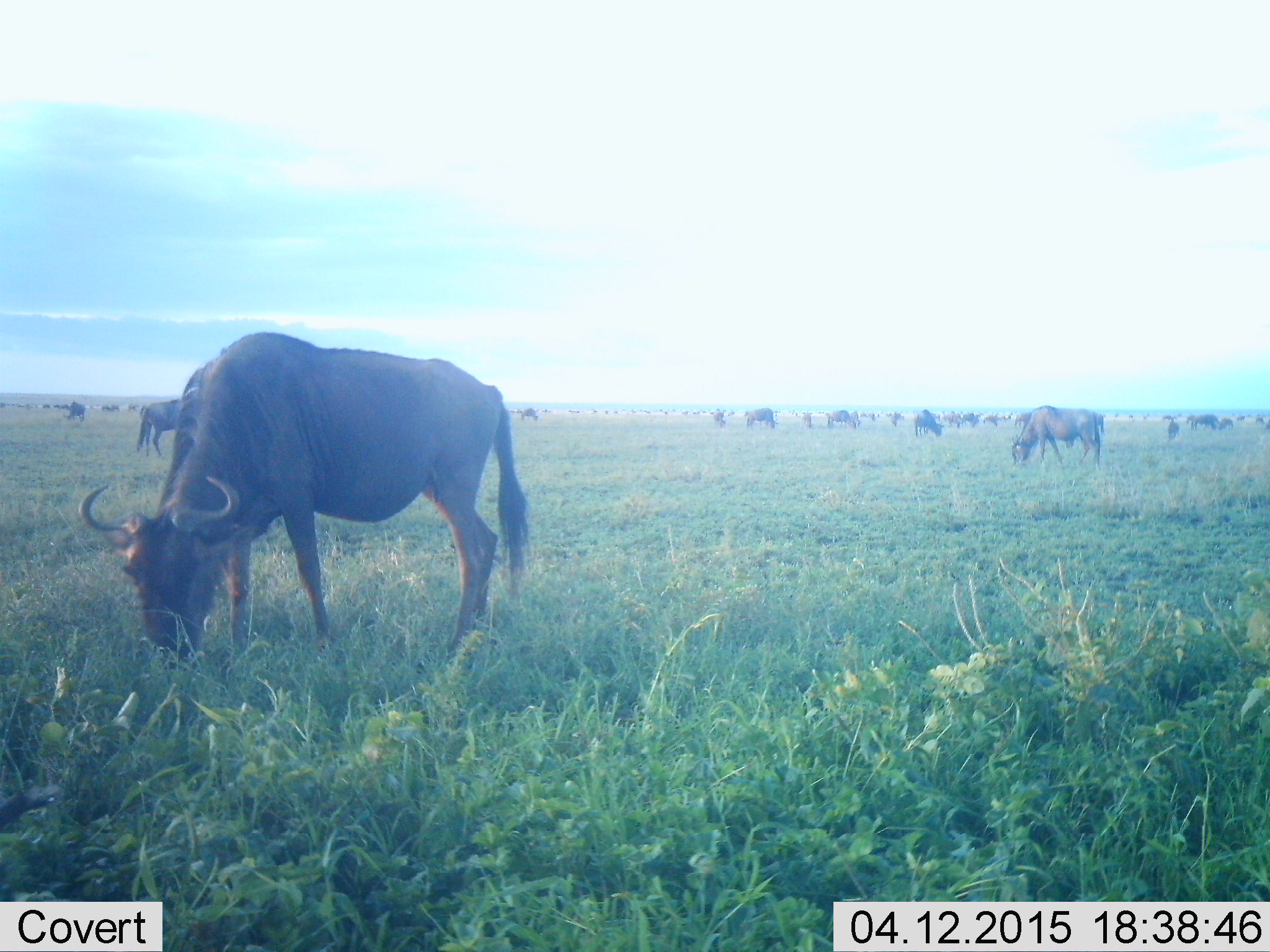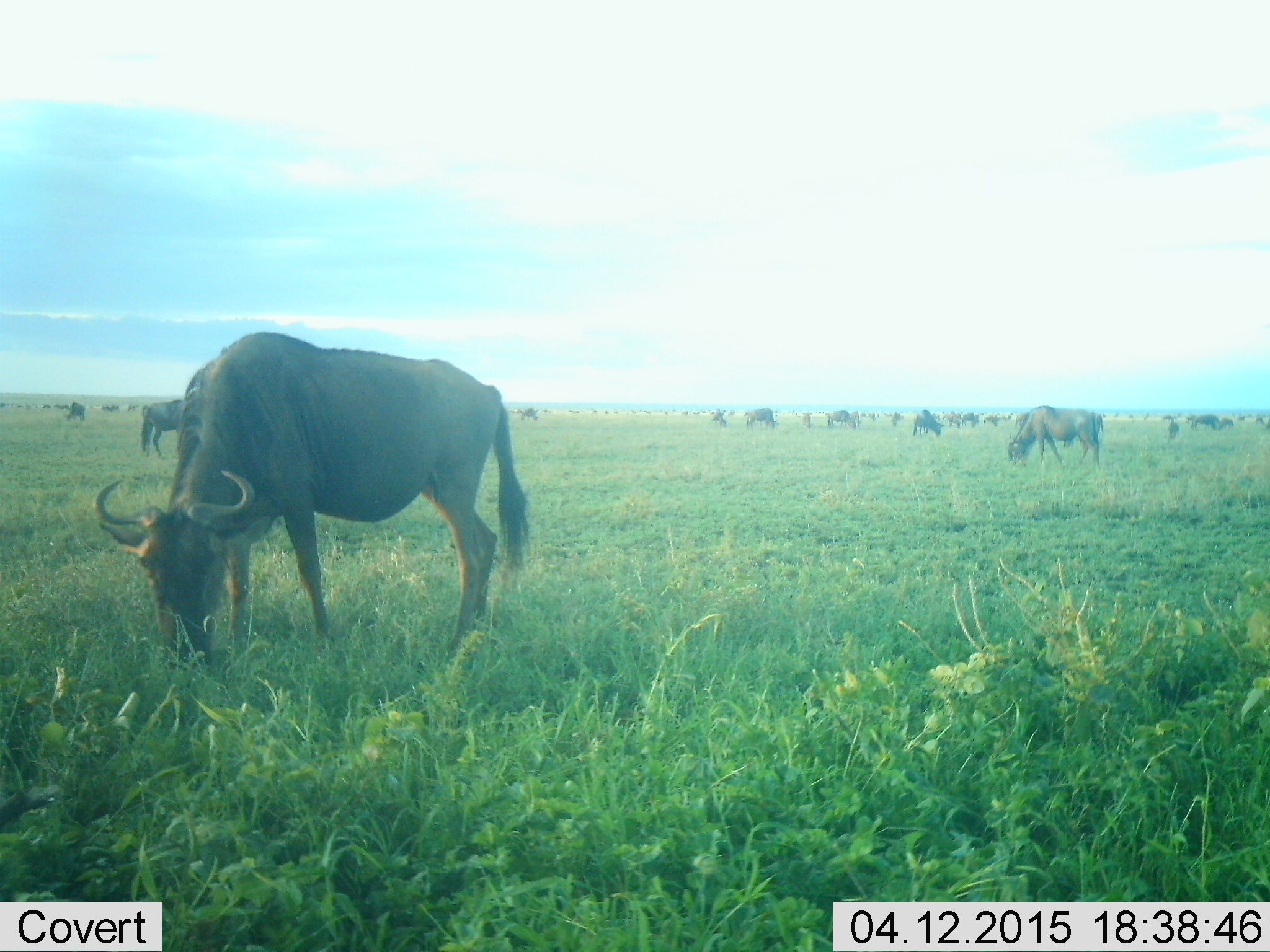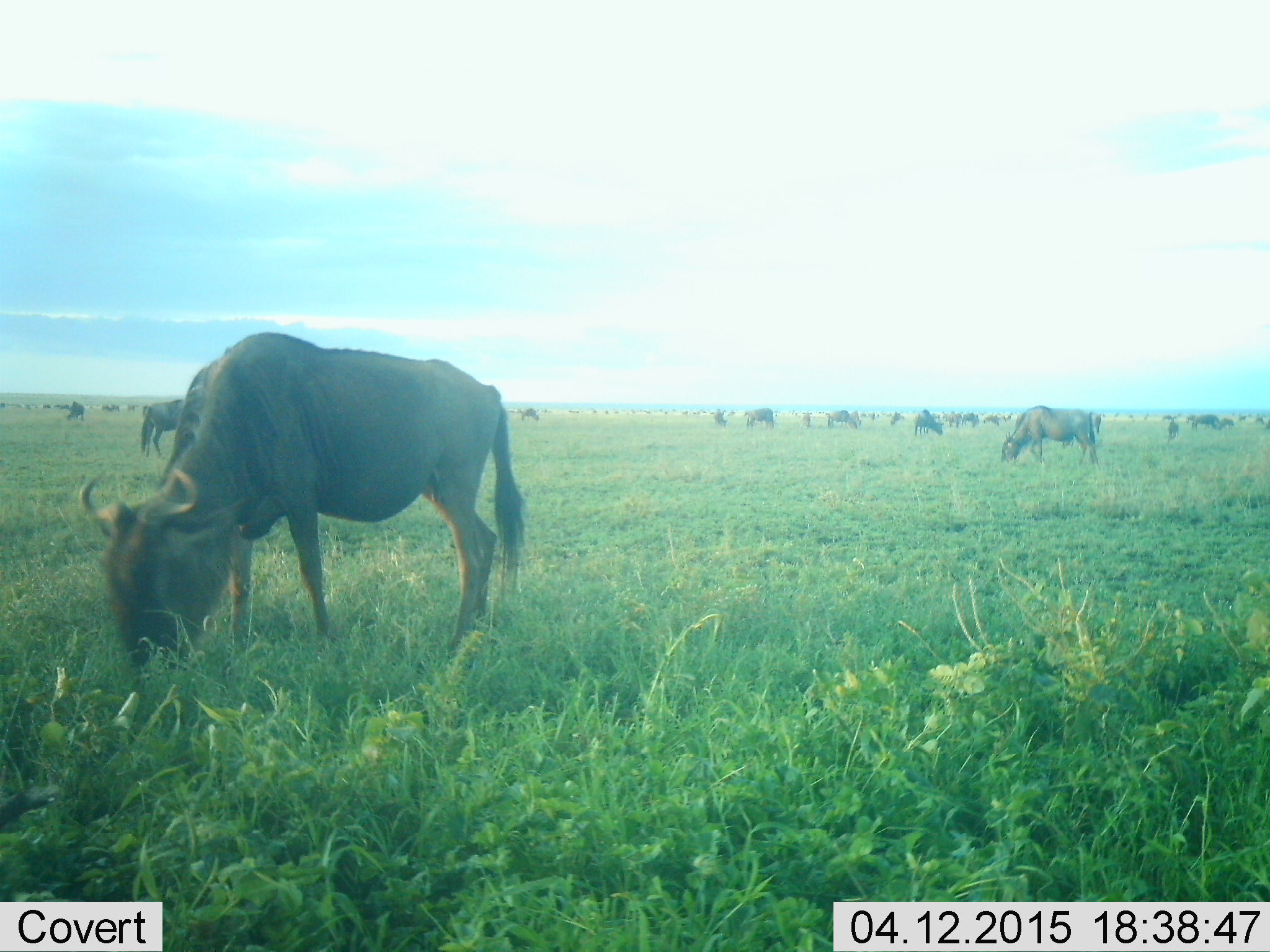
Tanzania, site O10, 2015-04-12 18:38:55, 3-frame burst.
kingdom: Animalia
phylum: Chordata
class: Mammalia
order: Artiodactyla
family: Bovidae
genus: Connochaetes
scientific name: Connochaetes taurinus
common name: blue wildebeest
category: wildebeest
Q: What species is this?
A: Wildebeest (blue wildebeest) (Connochaetes taurinus).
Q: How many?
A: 11-50.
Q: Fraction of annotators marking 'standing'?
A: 50%.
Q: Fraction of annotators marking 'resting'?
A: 10%.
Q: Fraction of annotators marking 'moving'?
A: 10%.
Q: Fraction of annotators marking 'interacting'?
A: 0%.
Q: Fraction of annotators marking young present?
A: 10%.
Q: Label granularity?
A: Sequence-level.